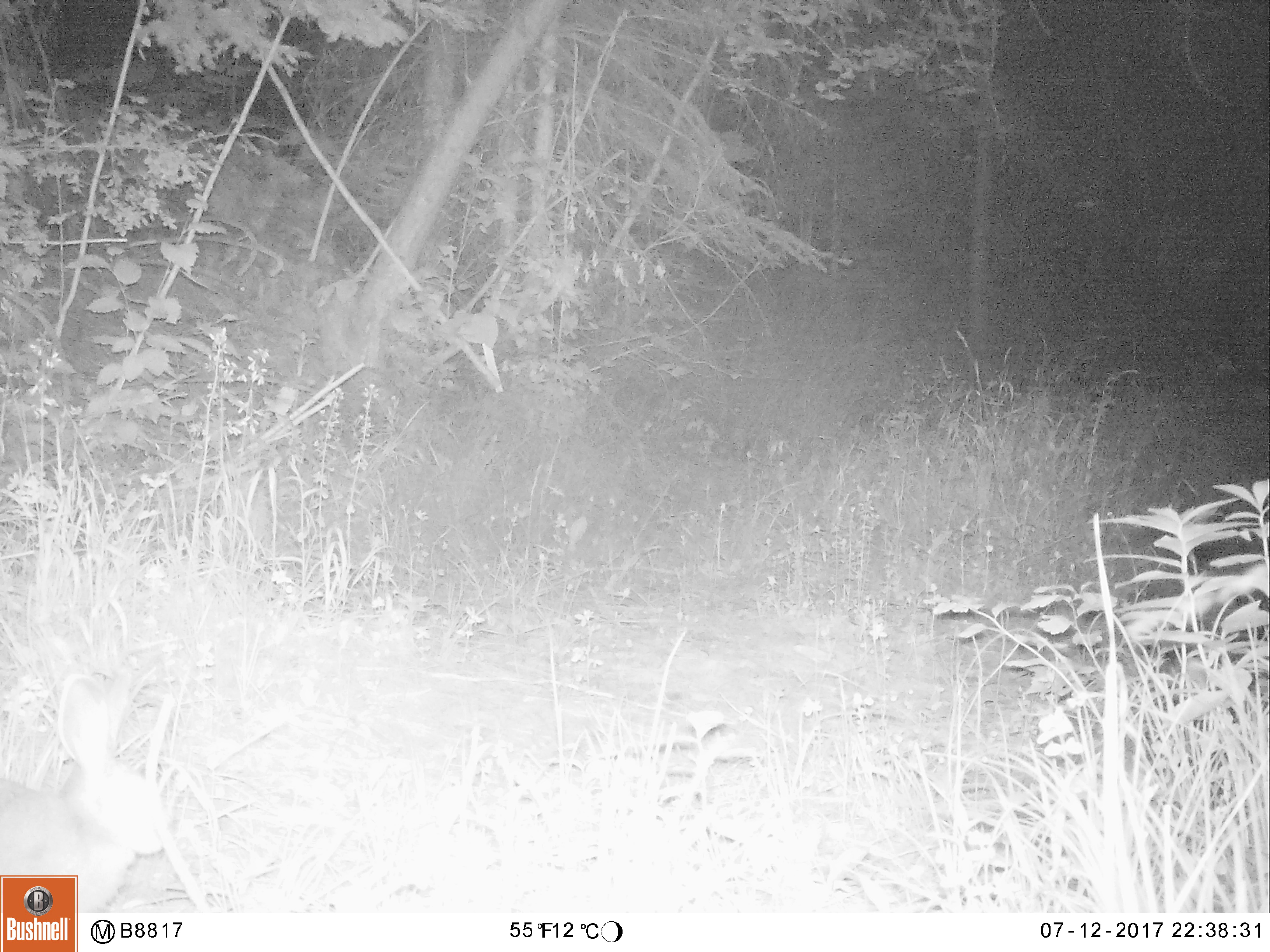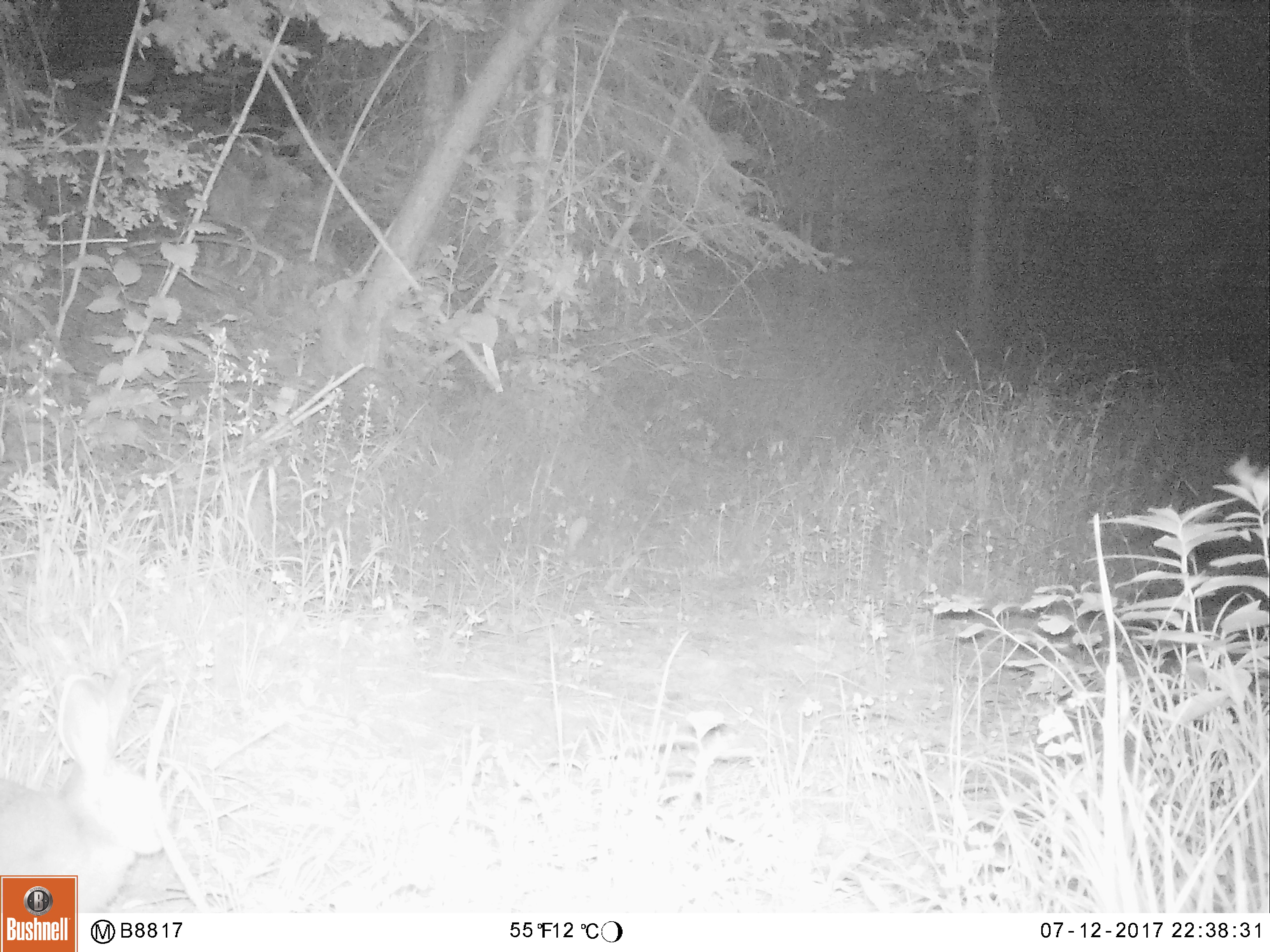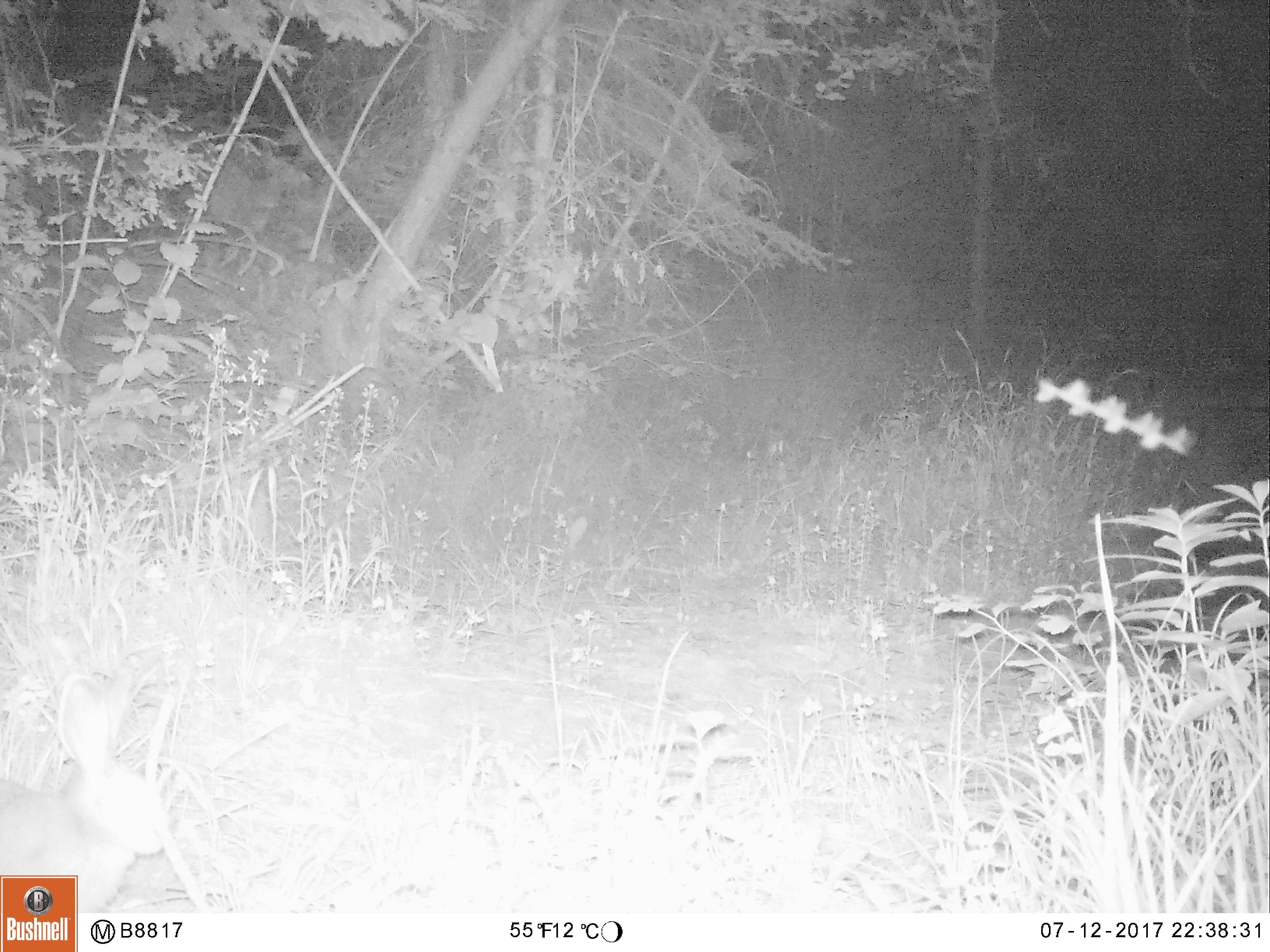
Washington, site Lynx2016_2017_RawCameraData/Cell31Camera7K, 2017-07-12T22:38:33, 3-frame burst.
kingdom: Animalia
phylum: Chordata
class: Mammalia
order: Lagomorpha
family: Leporidae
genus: Lepus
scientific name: Lepus americanus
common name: snowshoe hare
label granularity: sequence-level